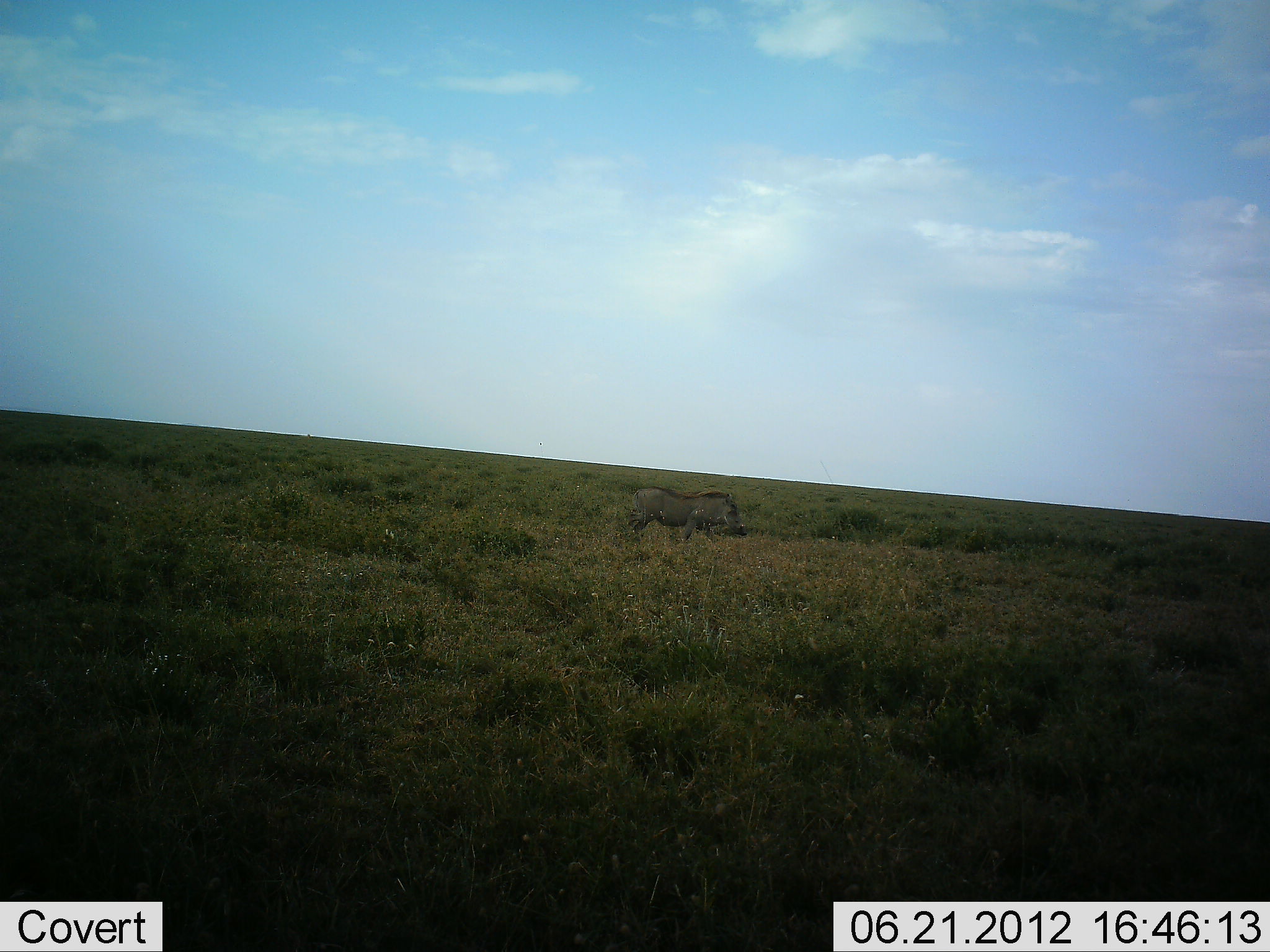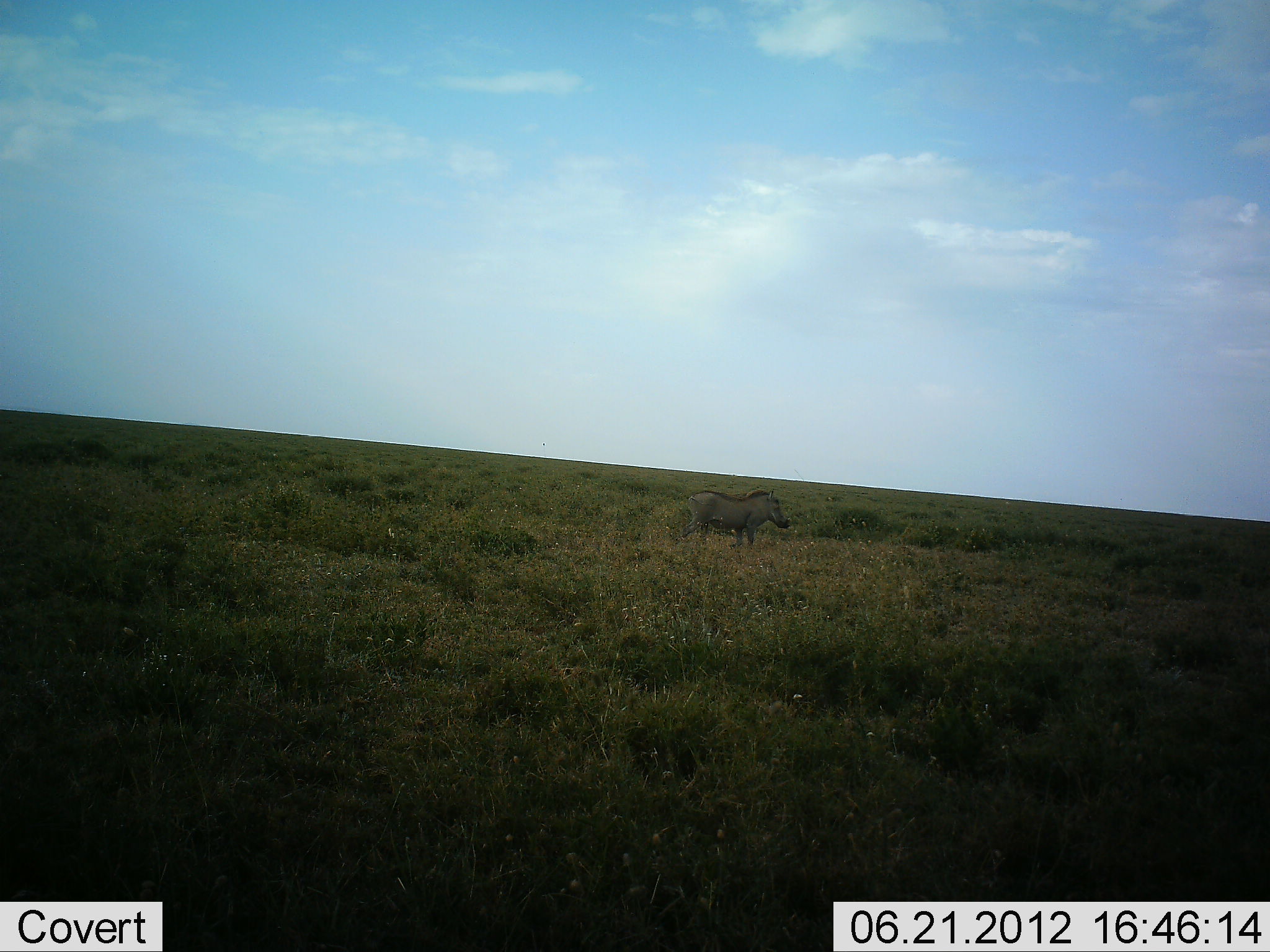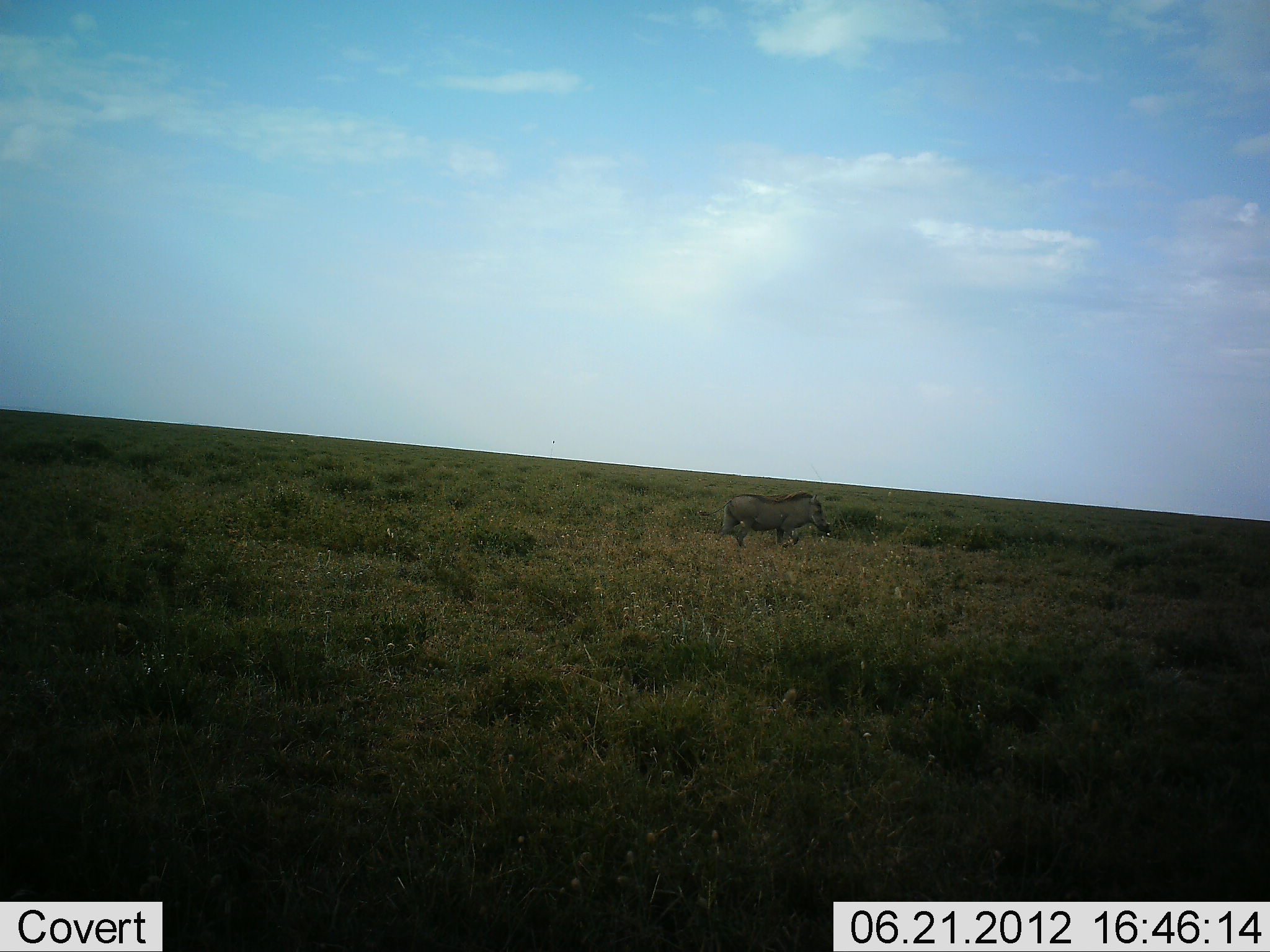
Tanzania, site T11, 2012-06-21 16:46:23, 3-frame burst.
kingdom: Animalia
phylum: Chordata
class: Mammalia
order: Artiodactyla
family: Suidae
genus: Phacochoerus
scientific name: Phacochoerus africanus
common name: warthog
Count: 1.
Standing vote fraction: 10%.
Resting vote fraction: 0%.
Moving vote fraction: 90%.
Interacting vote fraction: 0%.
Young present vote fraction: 0%.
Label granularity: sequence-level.